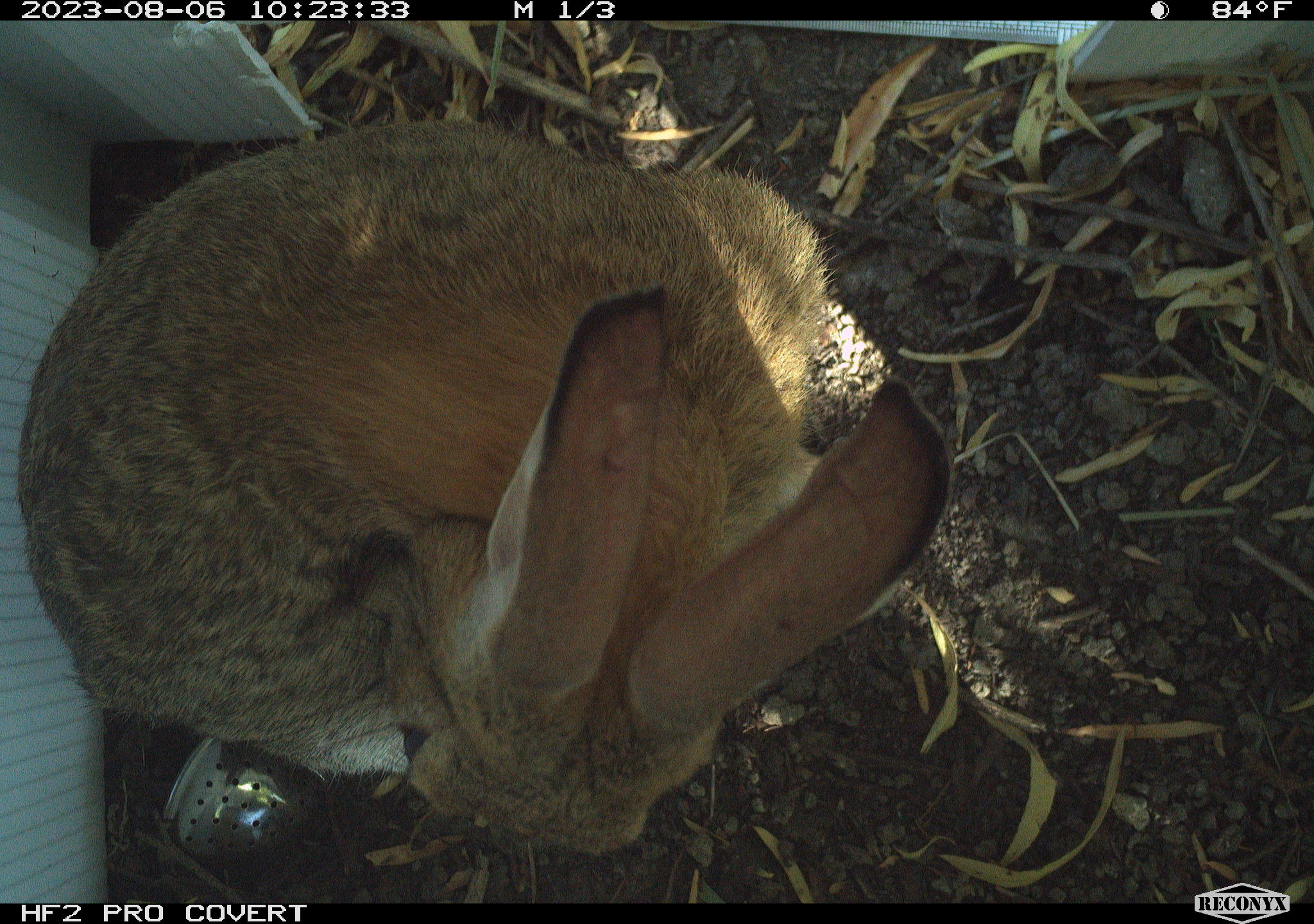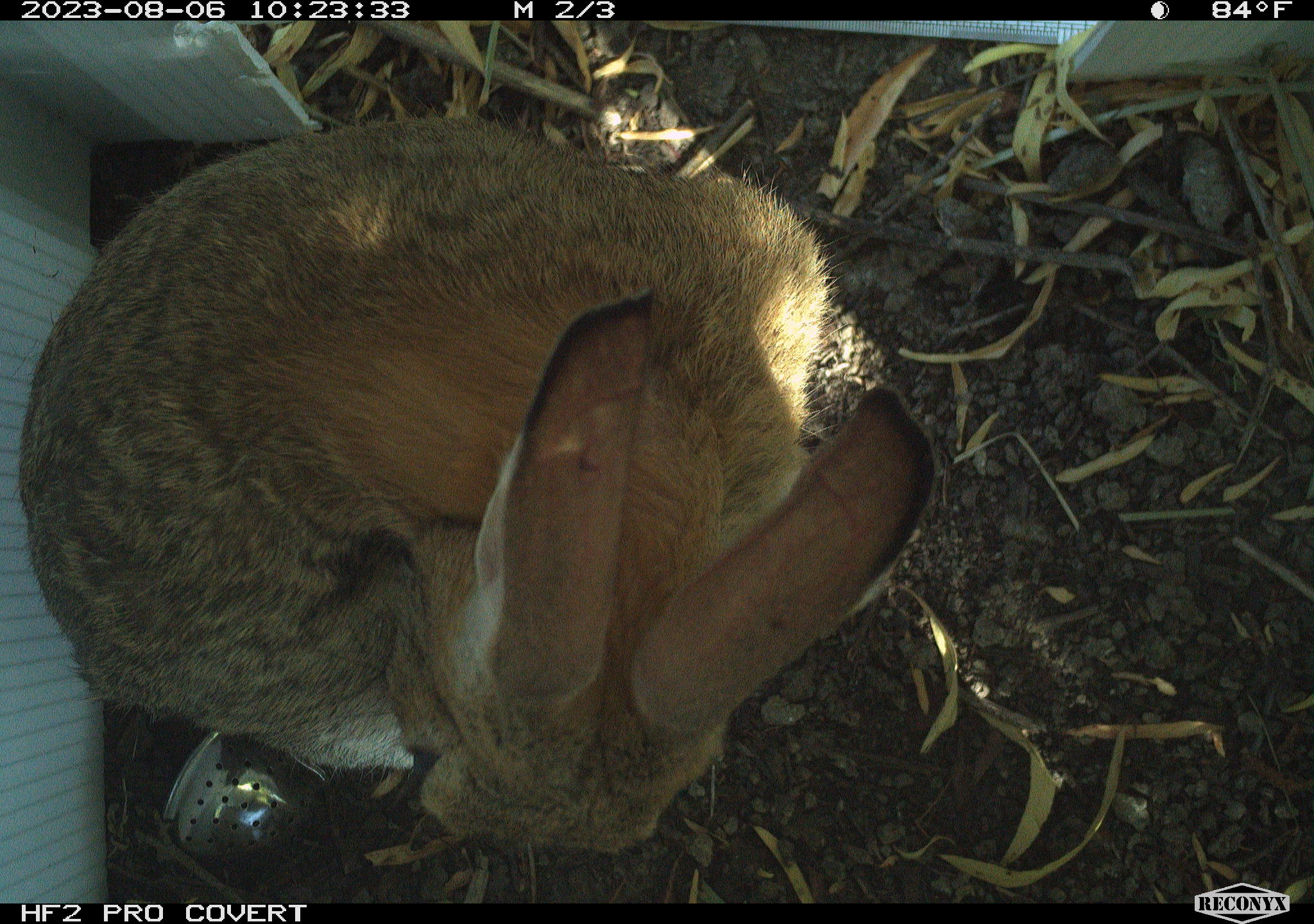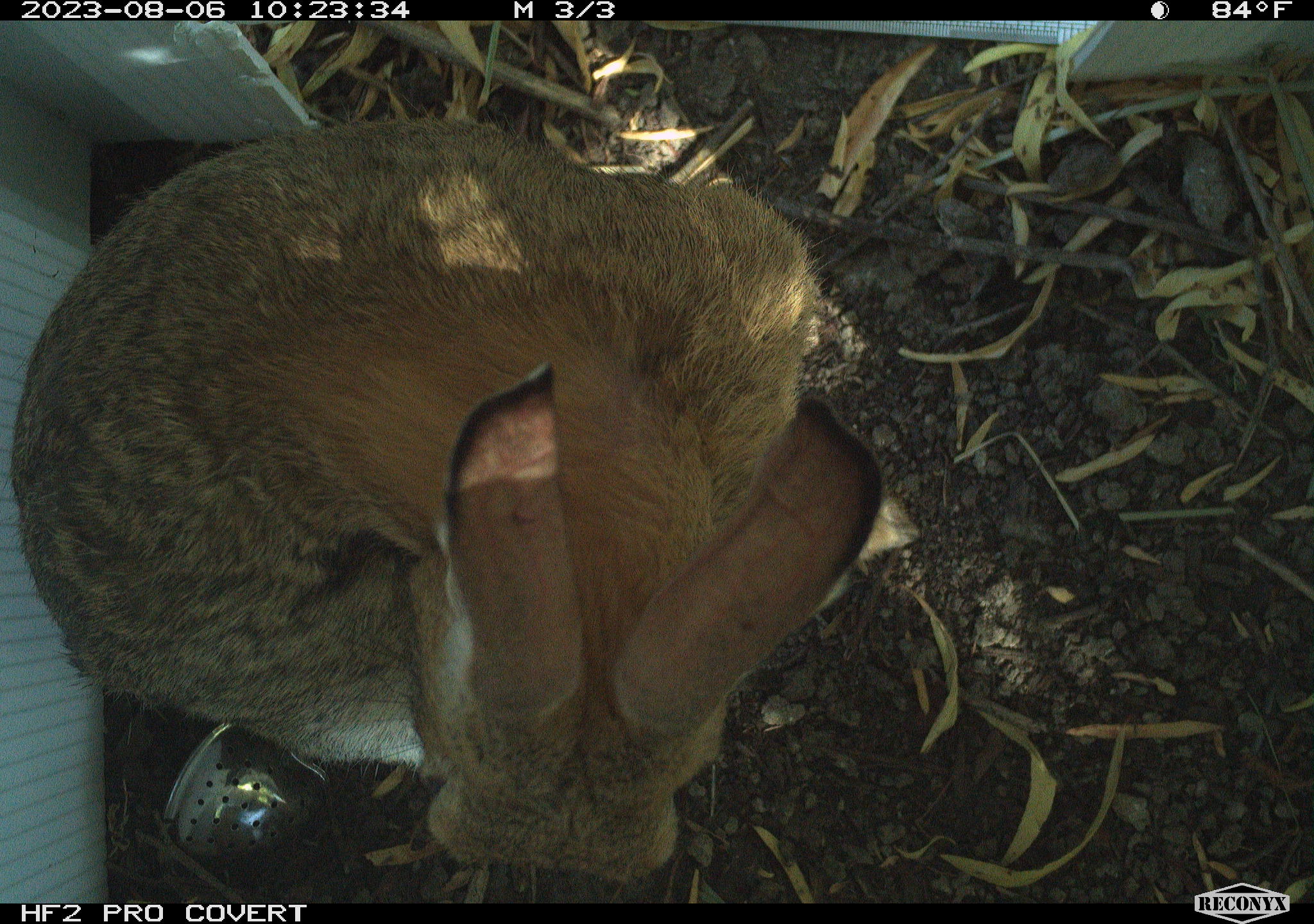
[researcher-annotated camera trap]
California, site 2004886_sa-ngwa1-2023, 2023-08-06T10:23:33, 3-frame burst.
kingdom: Animalia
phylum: Chordata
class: Mammalia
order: Lagomorpha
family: Leporidae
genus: Sylvilagus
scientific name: Sylvilagus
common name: cottontail rabbits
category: sylvilagus species